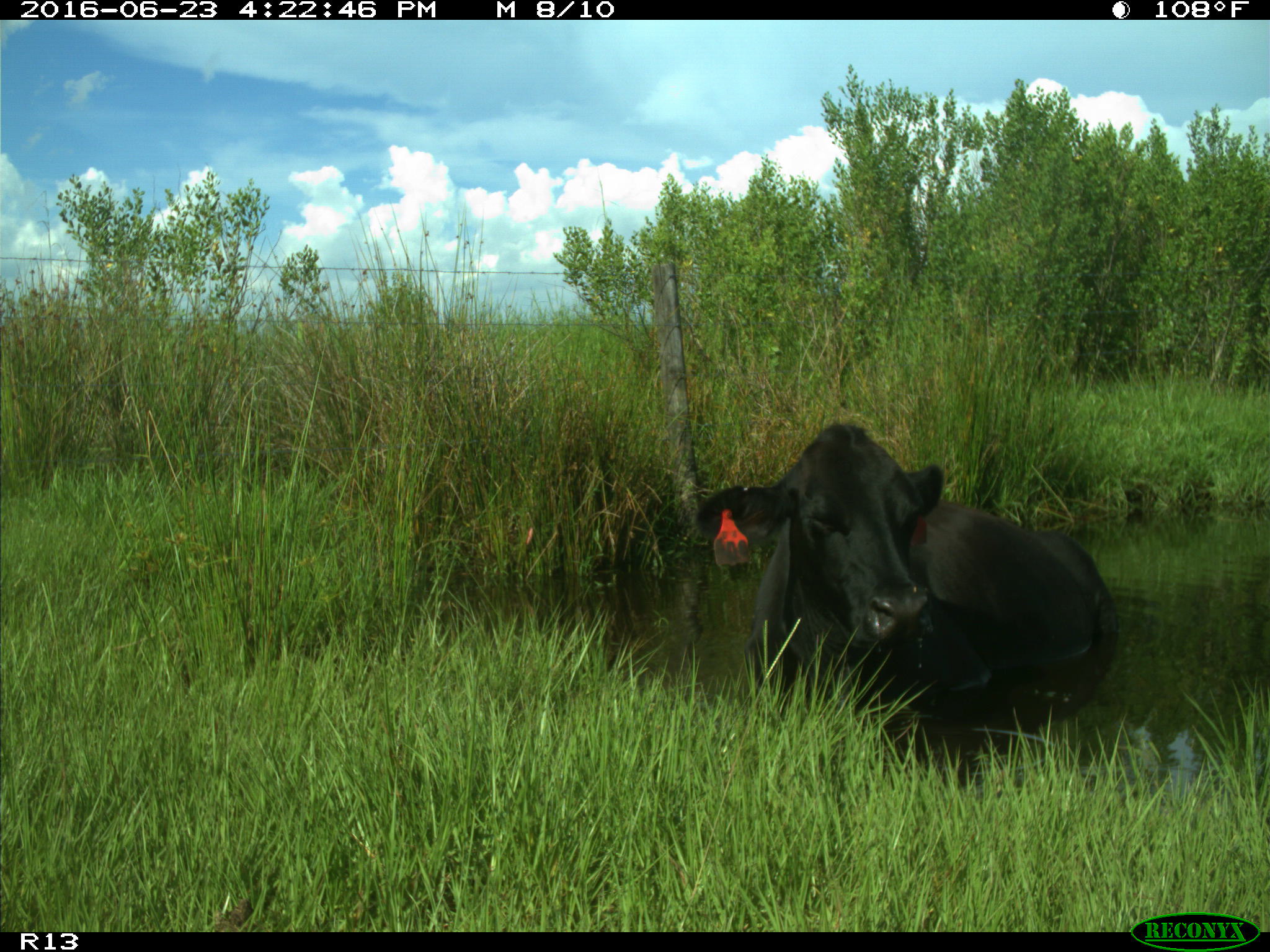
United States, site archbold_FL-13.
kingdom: Animalia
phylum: Chordata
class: Mammalia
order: Artiodactyla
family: Bovidae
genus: Bos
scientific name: Bos taurus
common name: domestic cow